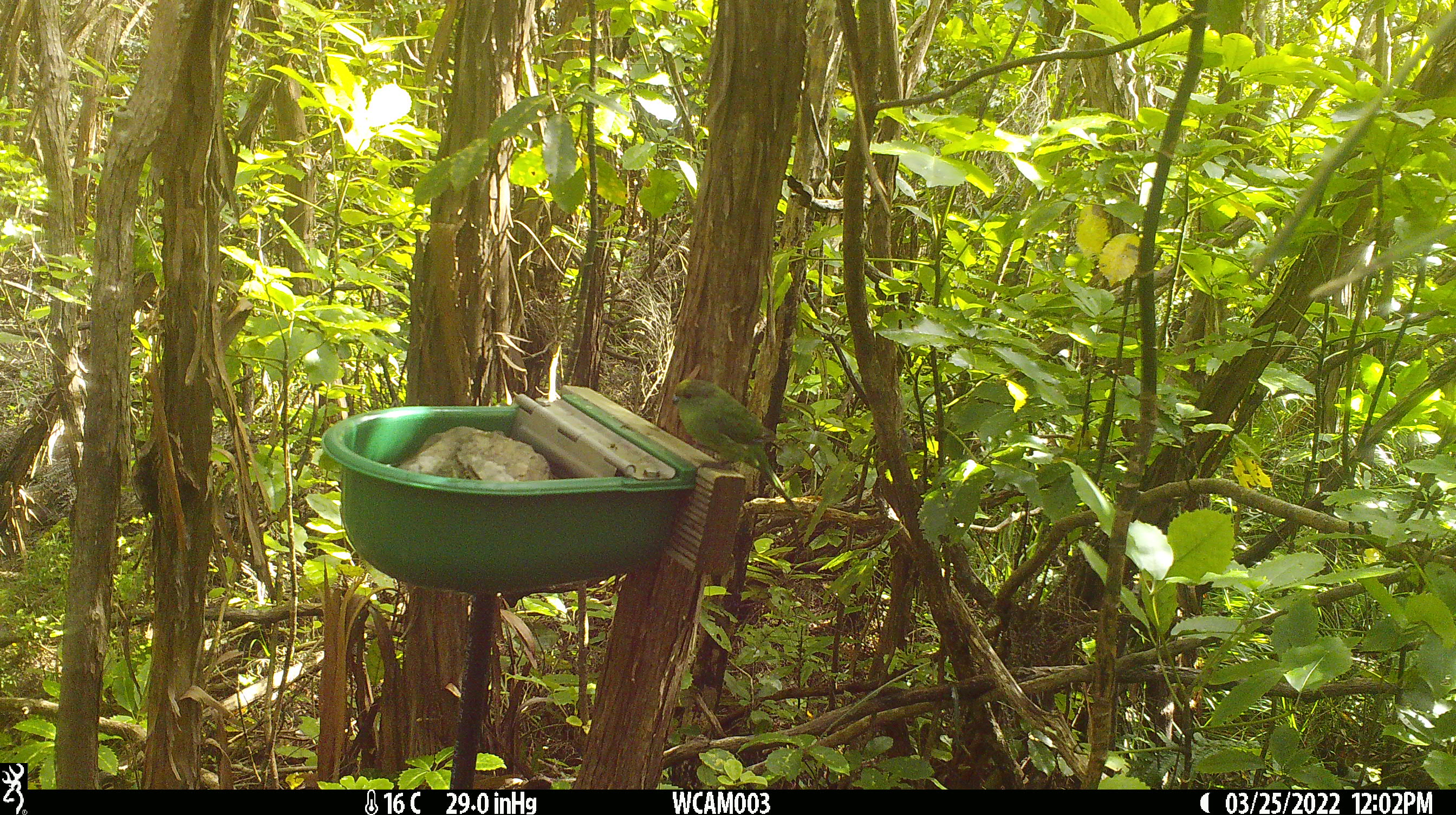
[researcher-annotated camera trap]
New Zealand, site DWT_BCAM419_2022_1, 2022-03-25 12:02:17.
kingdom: Animalia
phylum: Chordata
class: Aves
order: Psittaciformes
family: Psittaculidae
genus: Cyanoramphus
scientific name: Cyanoramphus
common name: parakeet